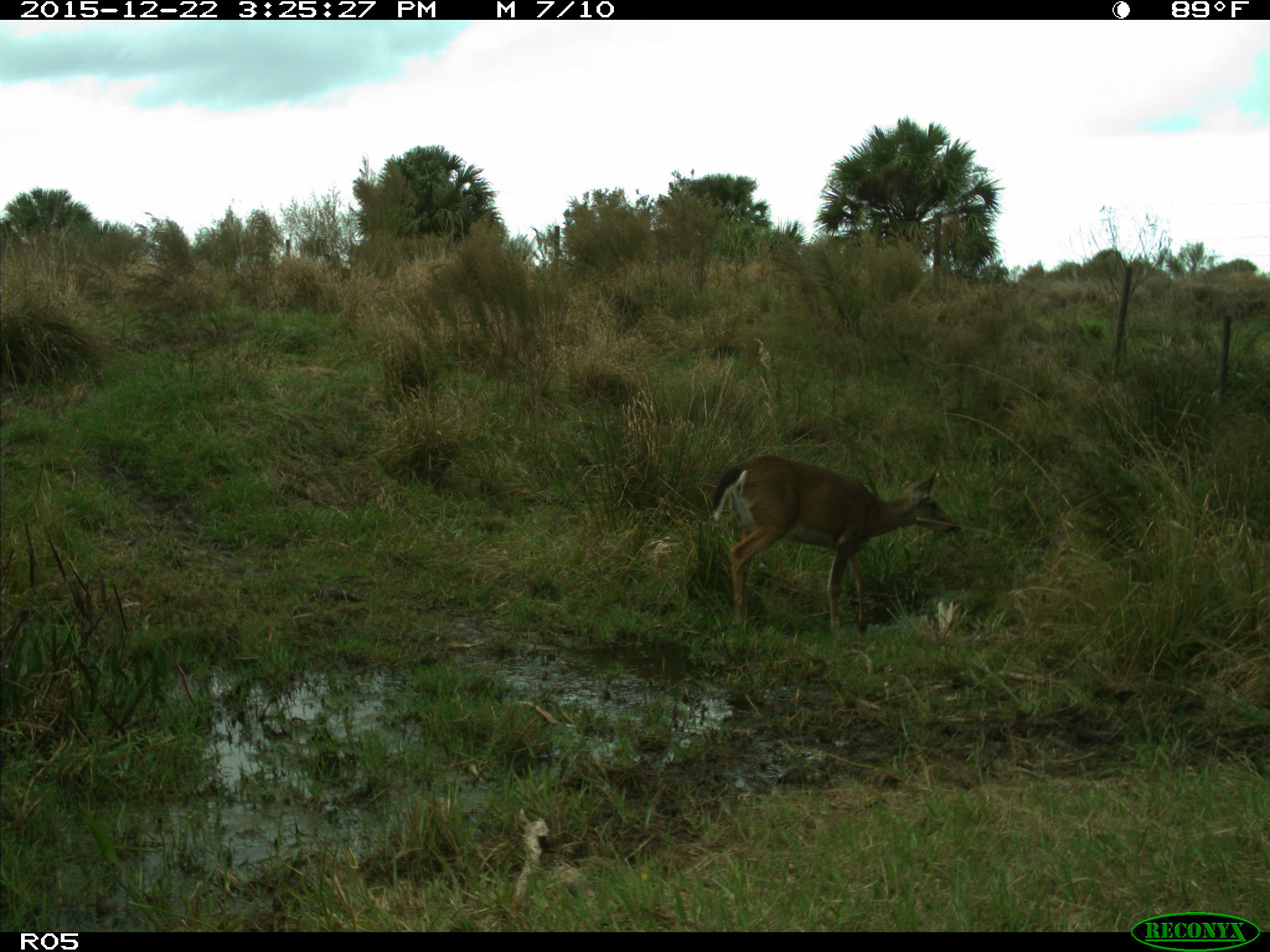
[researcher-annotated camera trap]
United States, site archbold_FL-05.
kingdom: Animalia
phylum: Chordata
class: Mammalia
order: Artiodactyla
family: Cervidae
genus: Odocoileus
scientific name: Odocoileus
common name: deer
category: unidentified deer